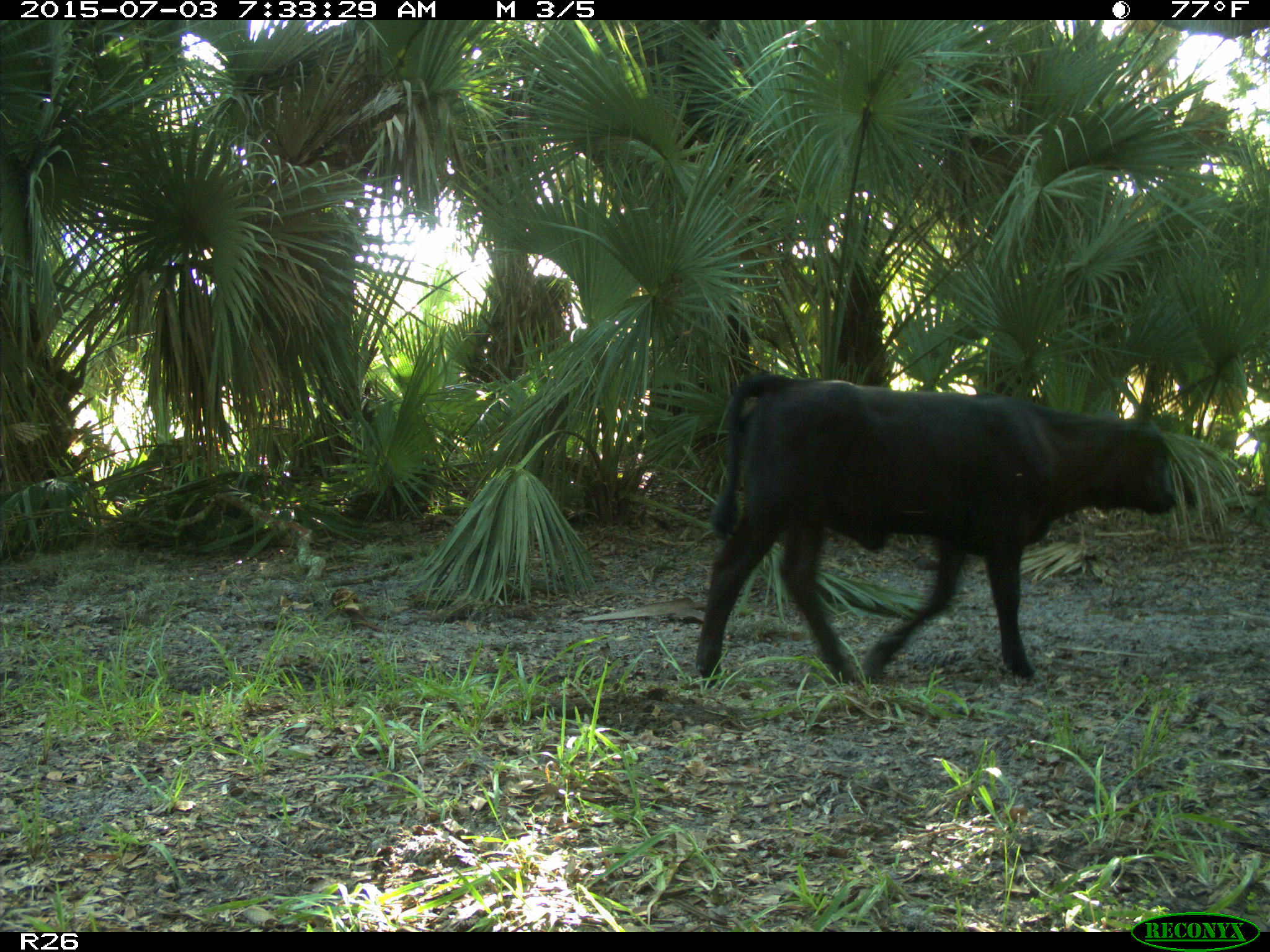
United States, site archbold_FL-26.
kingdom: Animalia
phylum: Chordata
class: Mammalia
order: Artiodactyla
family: Bovidae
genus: Bos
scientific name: Bos taurus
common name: domestic cow